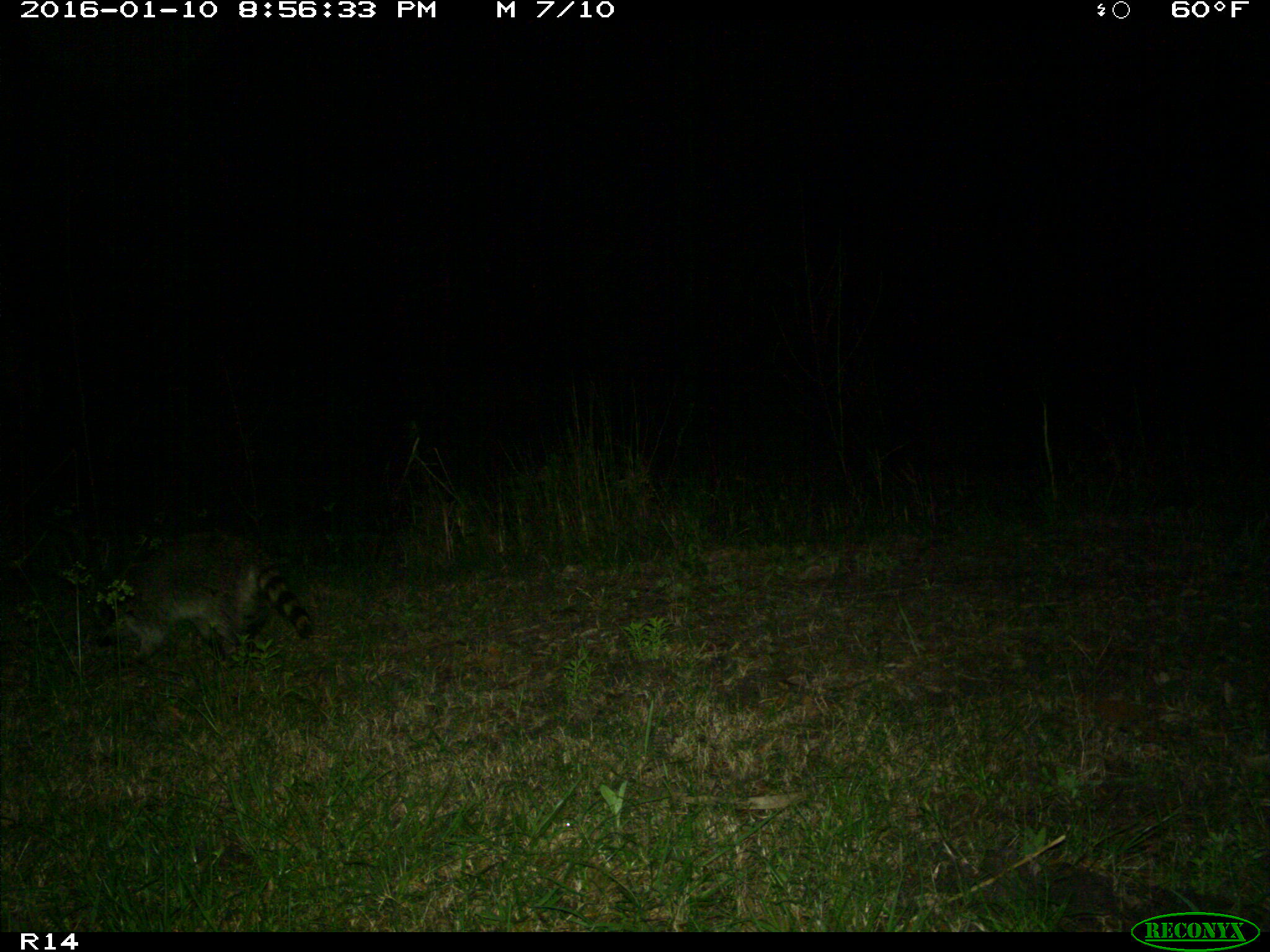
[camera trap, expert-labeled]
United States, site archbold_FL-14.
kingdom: Animalia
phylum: Chordata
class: Mammalia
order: Carnivora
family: Procyonidae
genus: Procyon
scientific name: Procyon lotor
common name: common raccoon